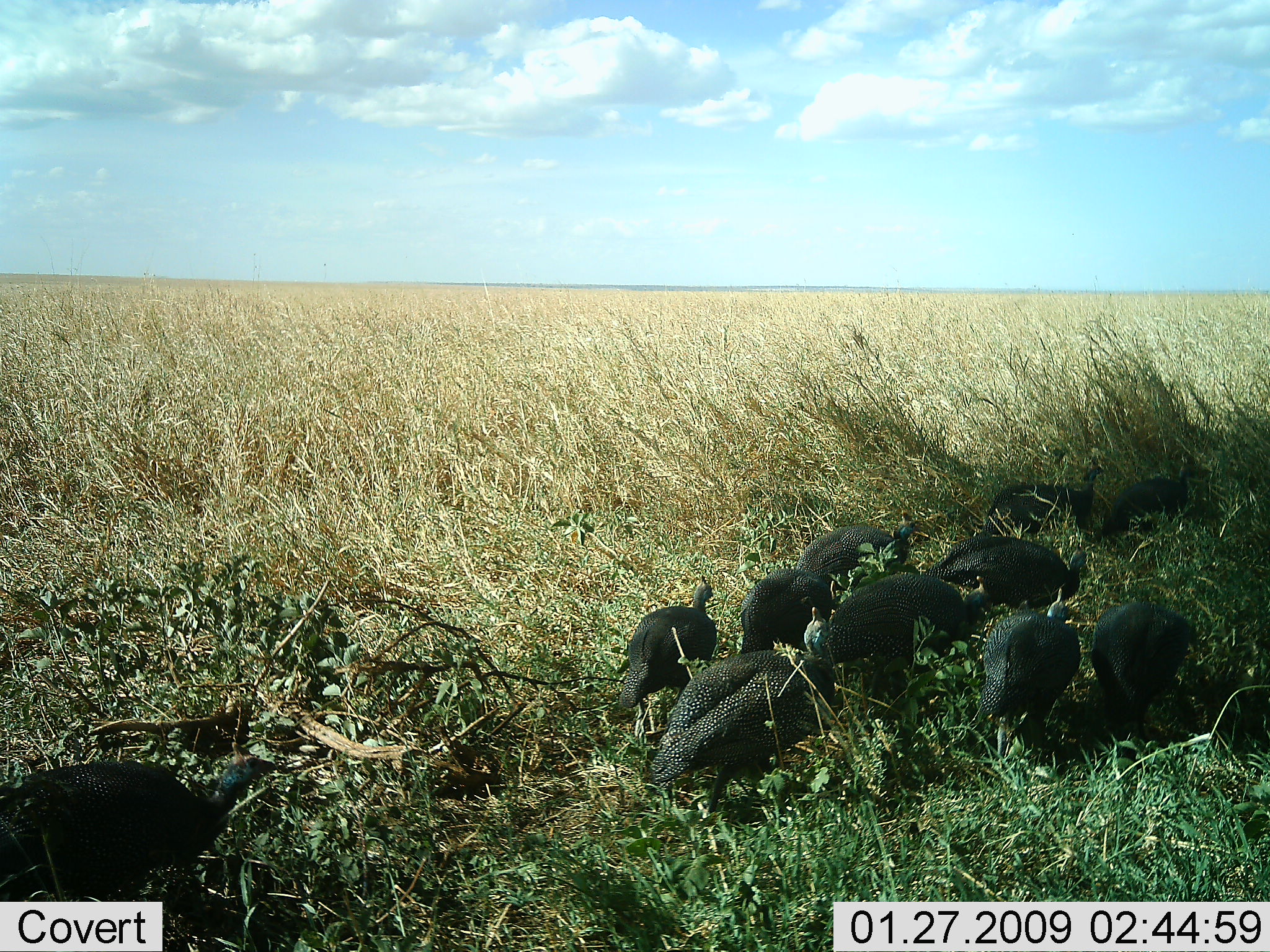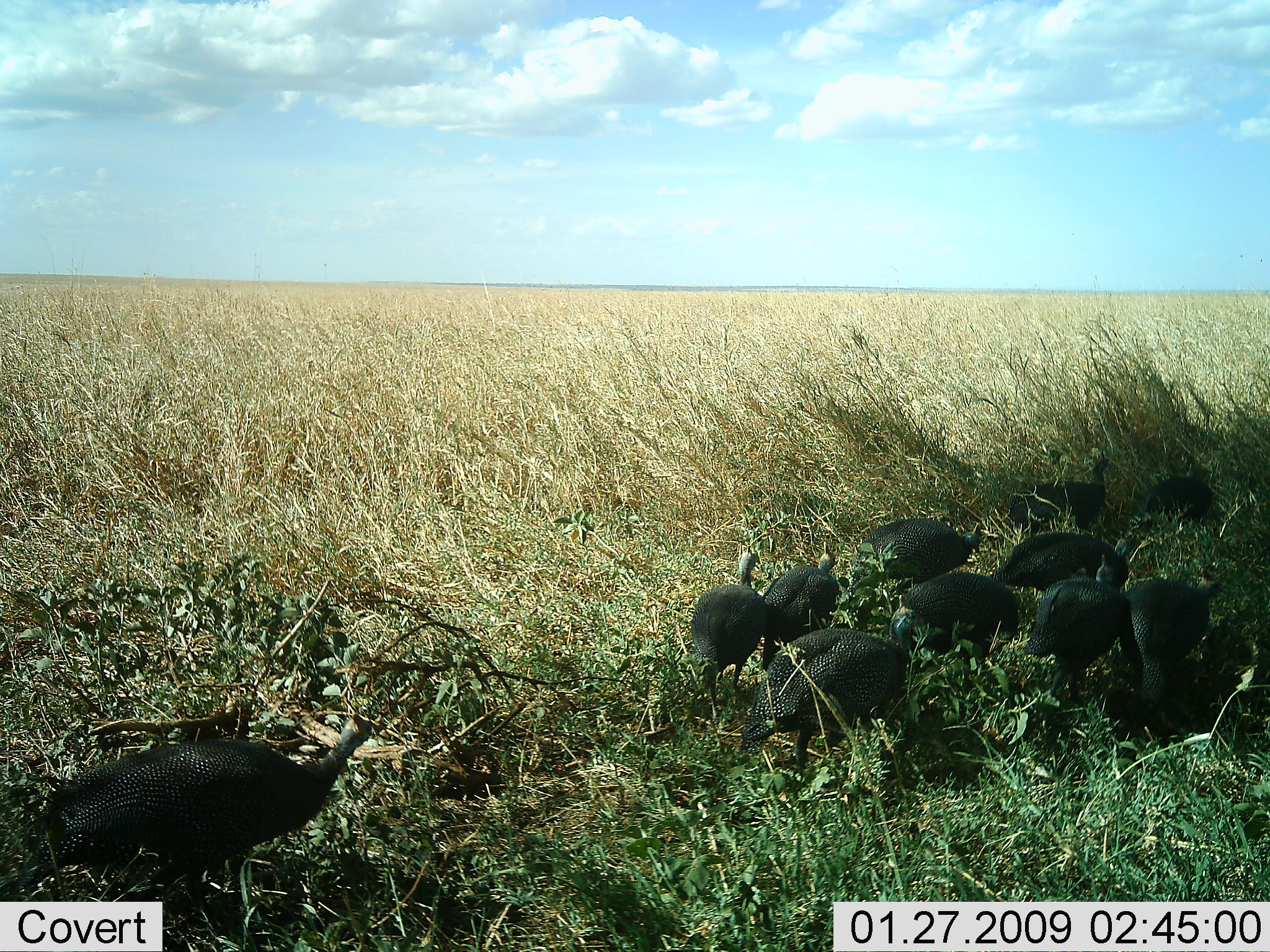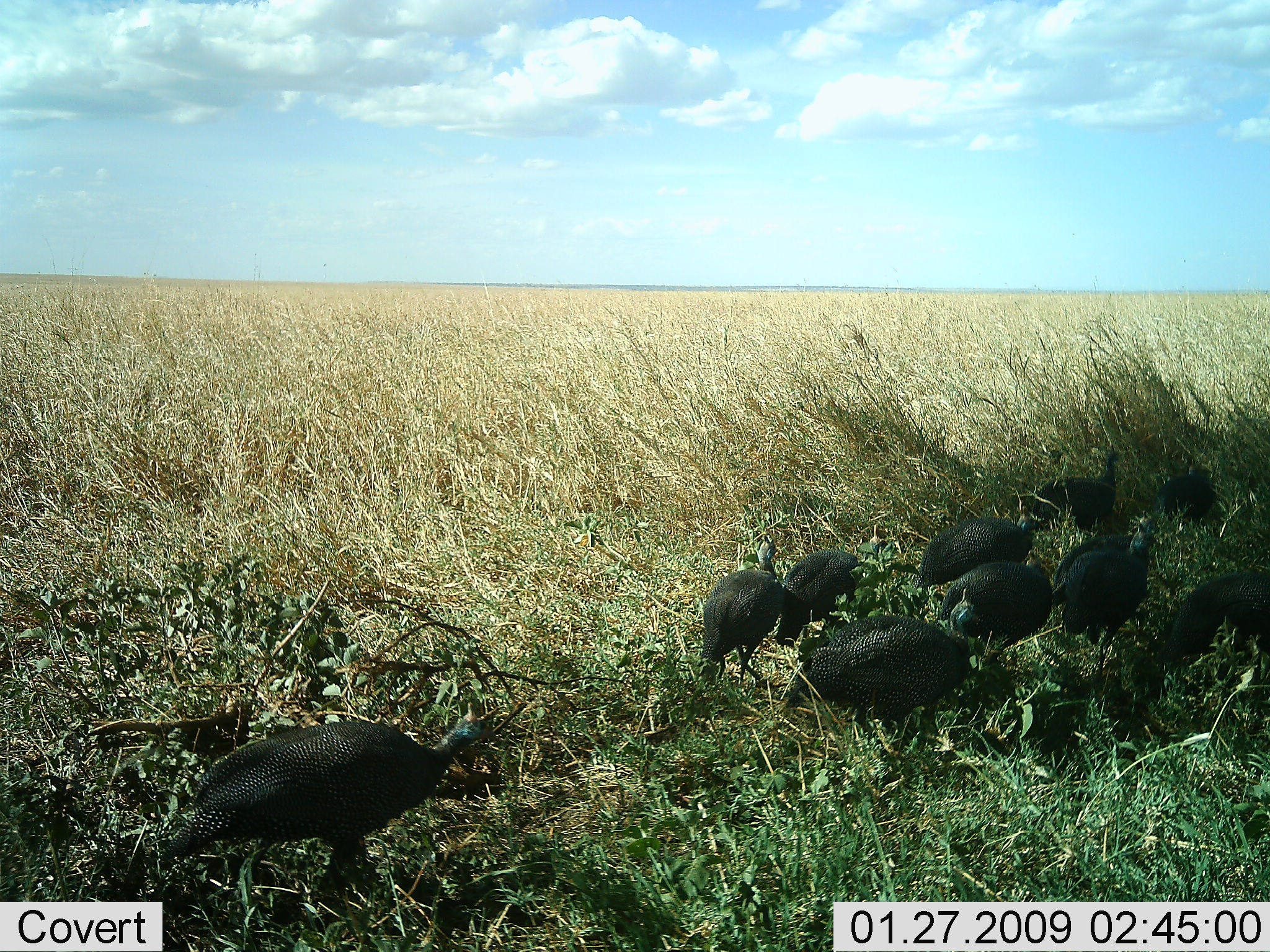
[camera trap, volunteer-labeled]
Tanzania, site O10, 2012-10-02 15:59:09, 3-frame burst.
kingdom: Animalia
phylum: Chordata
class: Aves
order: Galliformes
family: Numididae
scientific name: Numididae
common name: guinea fowl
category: guineafowl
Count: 11-50.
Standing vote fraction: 20%.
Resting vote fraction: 0%.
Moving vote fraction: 90%.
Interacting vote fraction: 0%.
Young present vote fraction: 0%.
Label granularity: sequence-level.